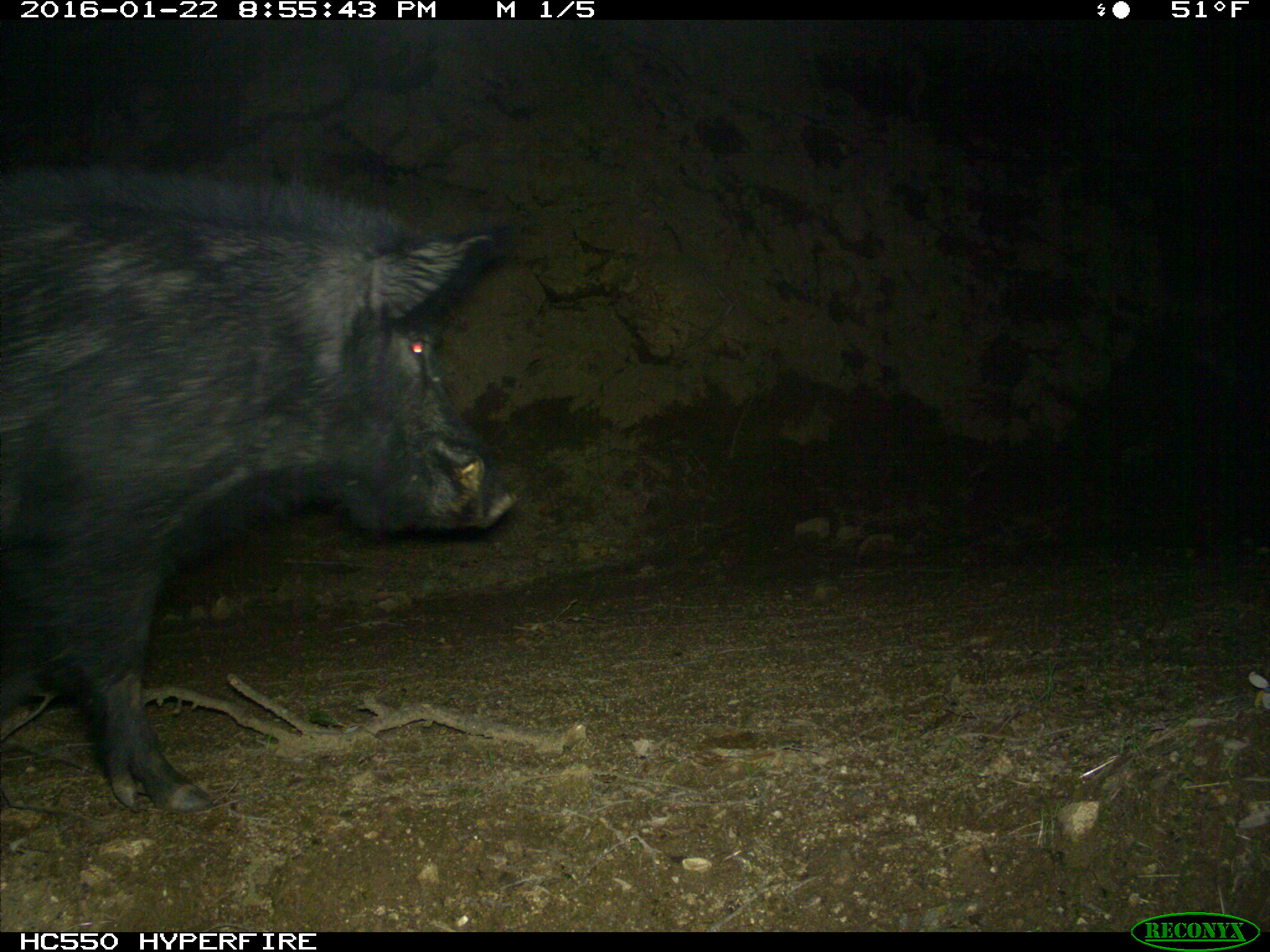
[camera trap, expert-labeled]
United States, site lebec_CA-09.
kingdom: Animalia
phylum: Chordata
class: Mammalia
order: Artiodactyla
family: Suidae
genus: Sus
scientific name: Sus scrofa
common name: wild boar